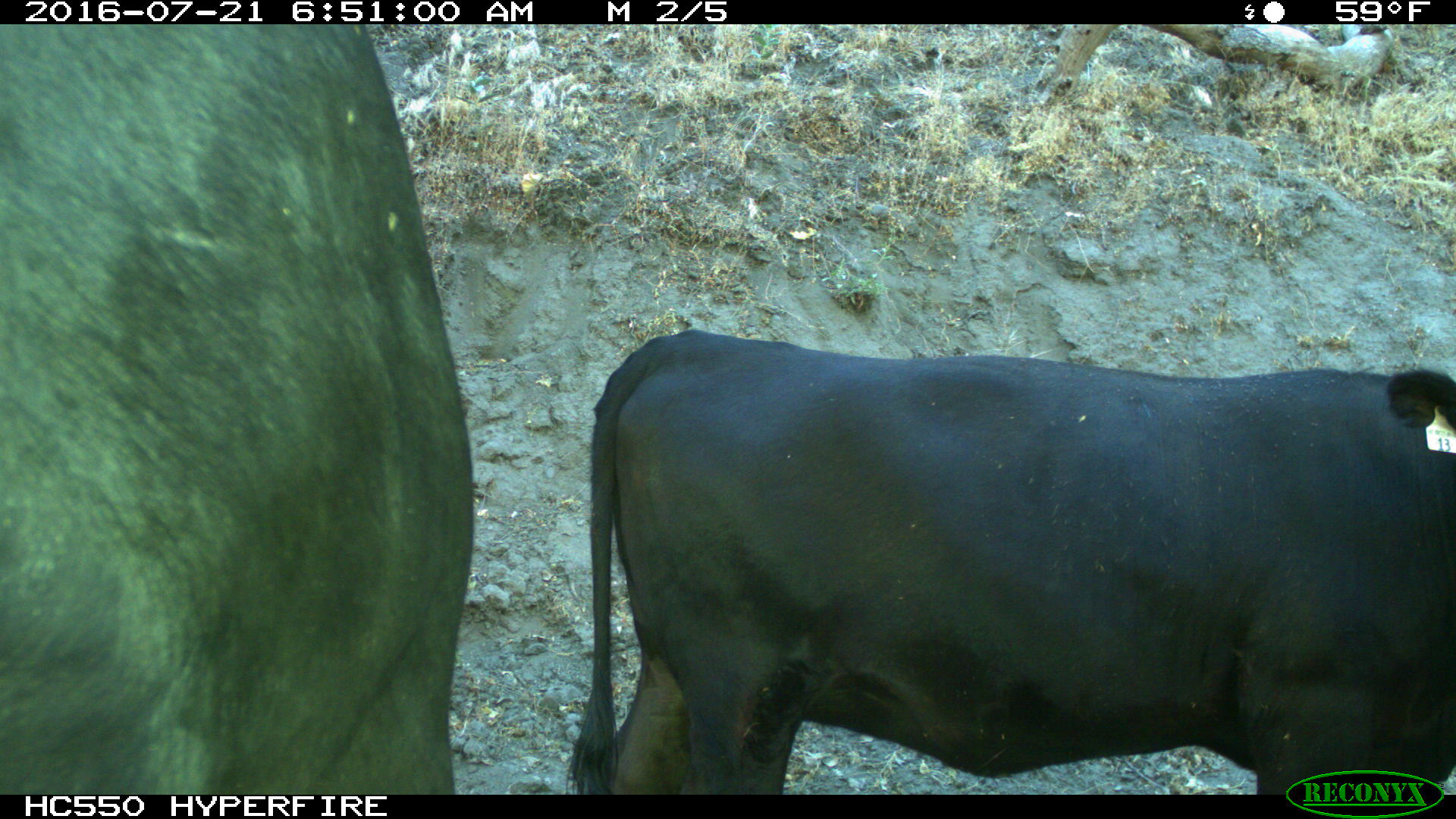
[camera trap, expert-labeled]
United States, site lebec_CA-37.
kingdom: Animalia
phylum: Chordata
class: Mammalia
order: Artiodactyla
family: Bovidae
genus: Bos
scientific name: Bos taurus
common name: domestic cow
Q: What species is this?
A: Bos taurus (domestic cow).